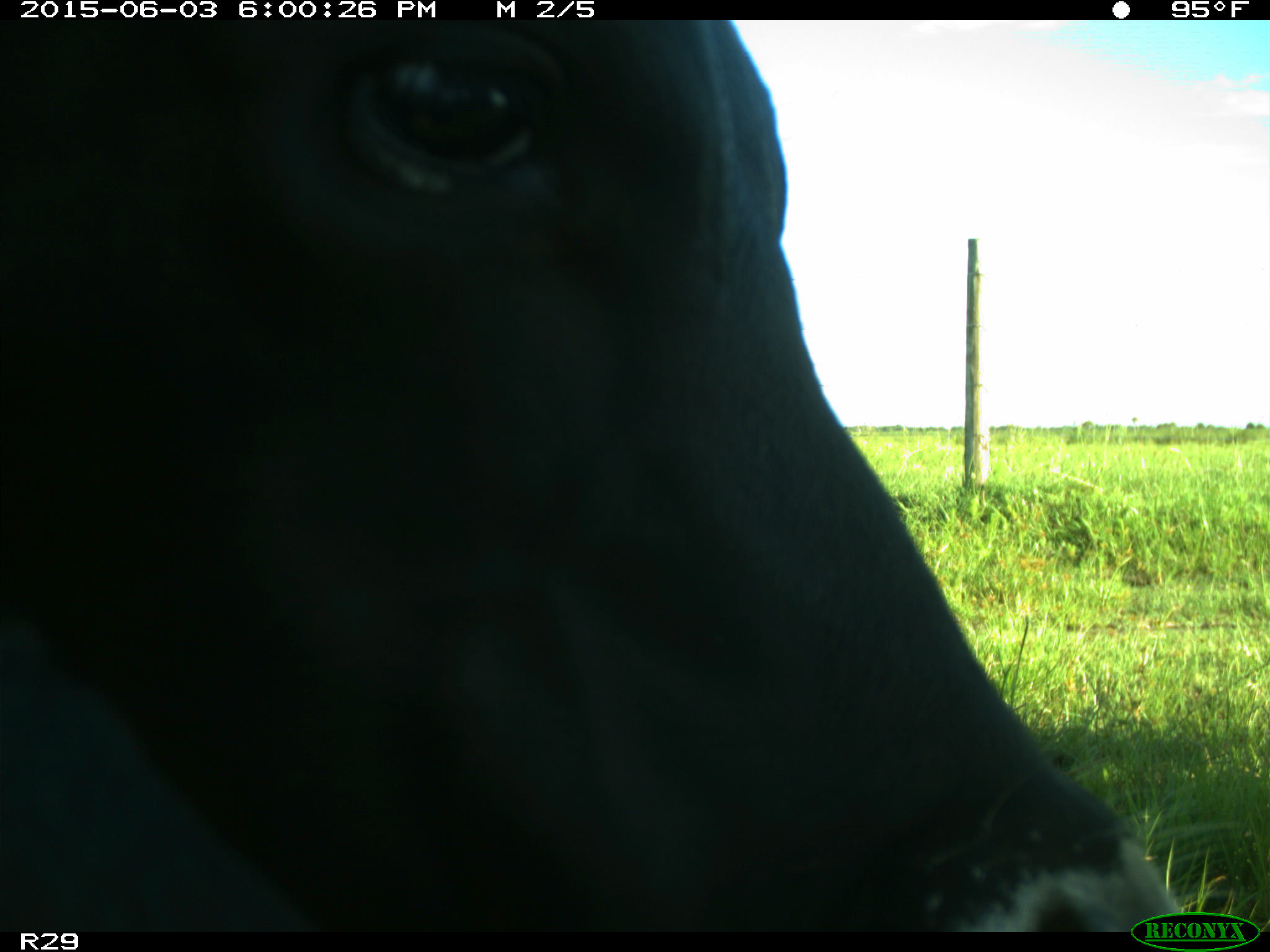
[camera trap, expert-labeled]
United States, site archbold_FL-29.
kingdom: Animalia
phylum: Chordata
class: Mammalia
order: Artiodactyla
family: Bovidae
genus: Bos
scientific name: Bos taurus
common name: domestic cow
Bos taurus (domestic cow).